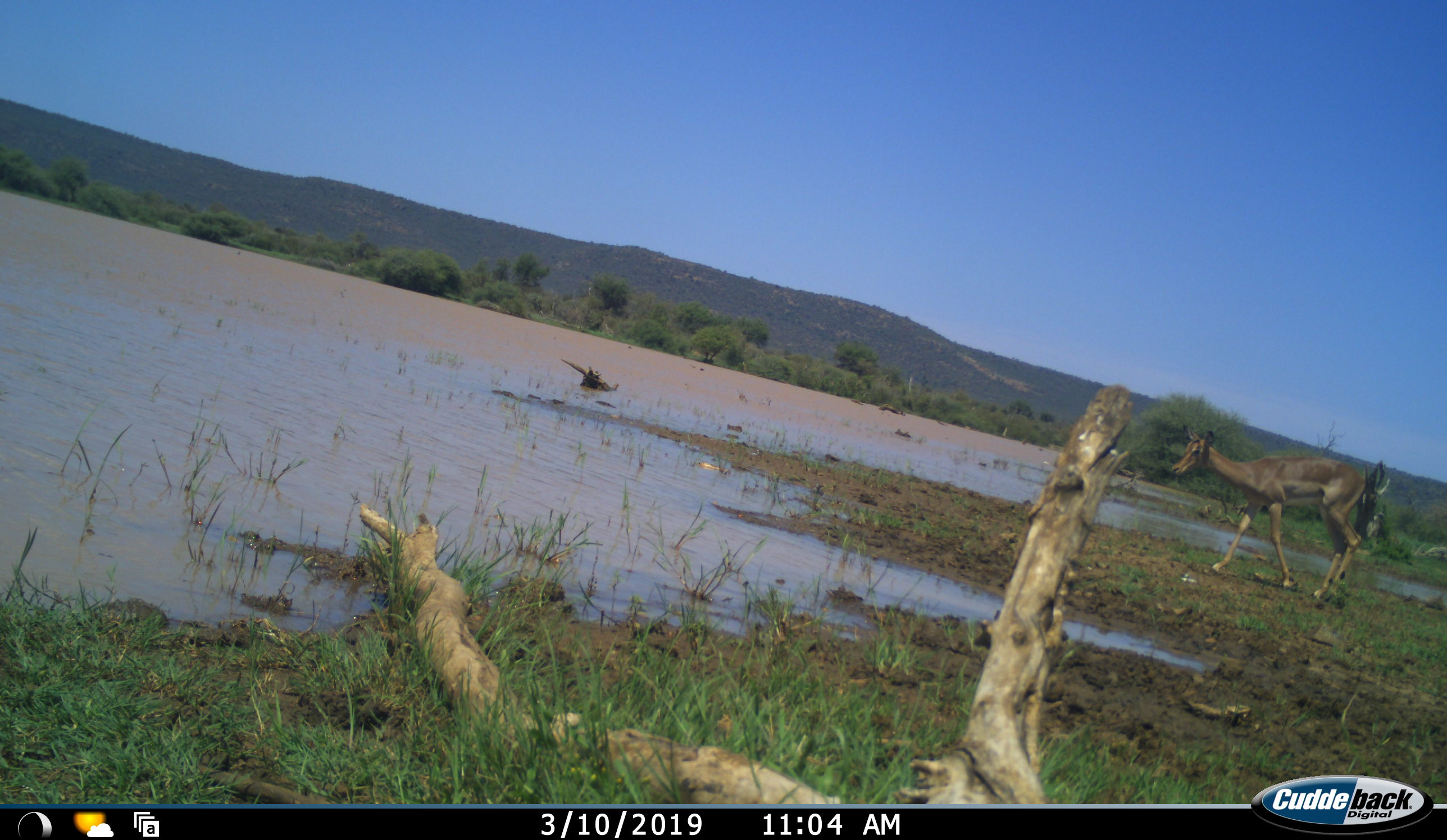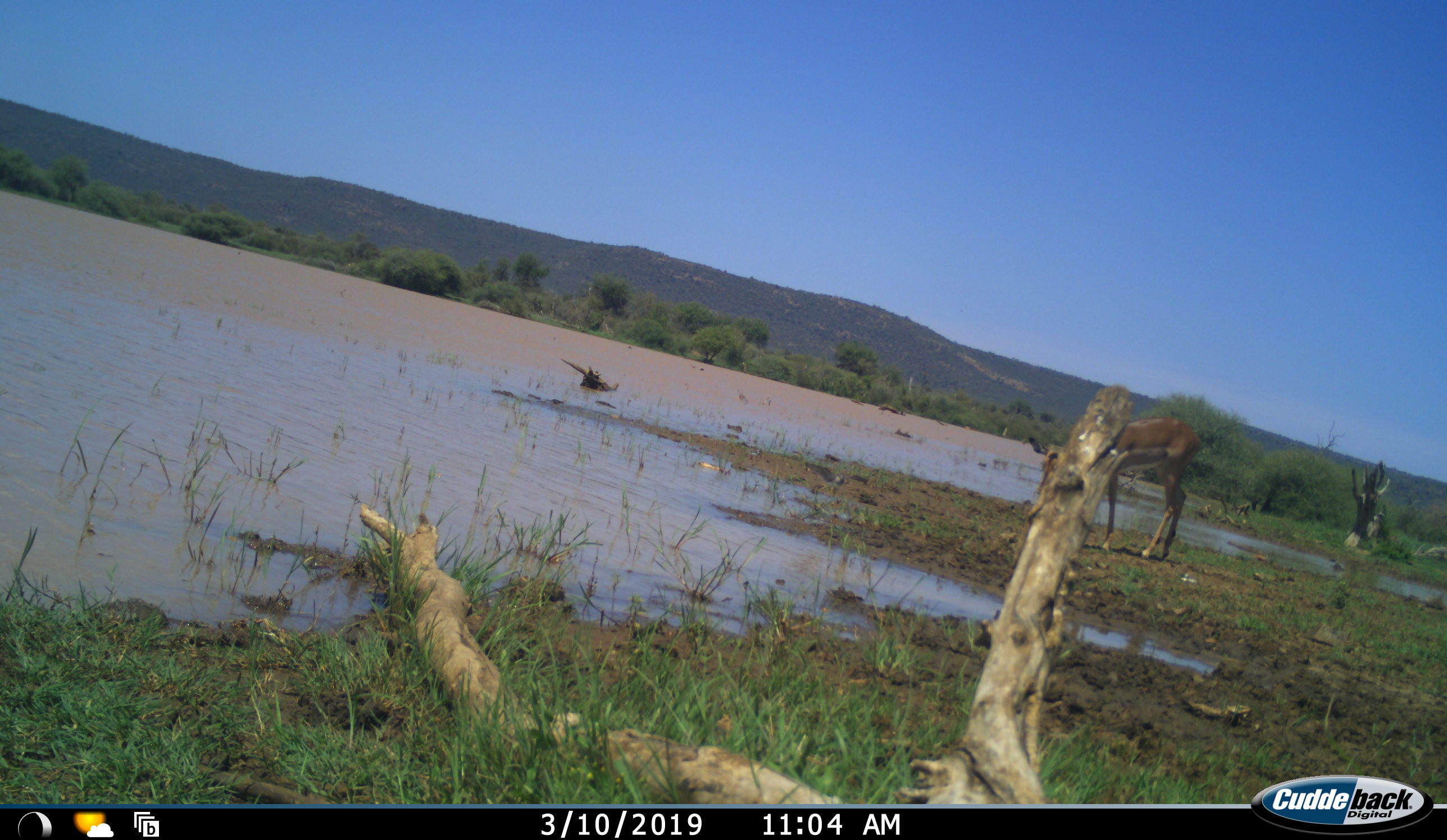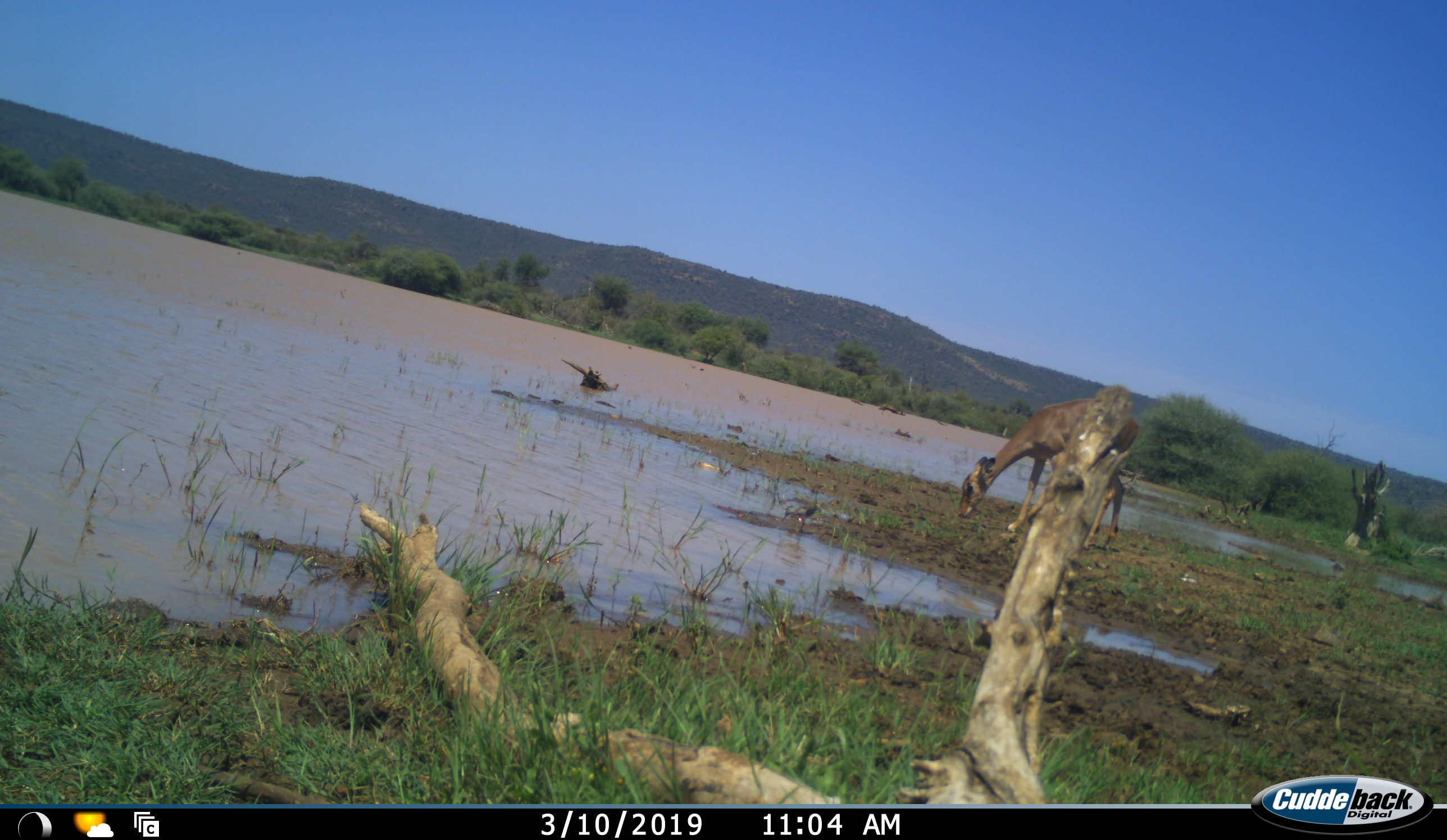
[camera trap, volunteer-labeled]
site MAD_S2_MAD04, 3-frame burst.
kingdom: Animalia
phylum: Chordata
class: Mammalia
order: Artiodactyla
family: Bovidae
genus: Aepyceros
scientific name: Aepyceros melampus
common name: impala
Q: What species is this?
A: Impala (Aepyceros melampus).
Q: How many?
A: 1.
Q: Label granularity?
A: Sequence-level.